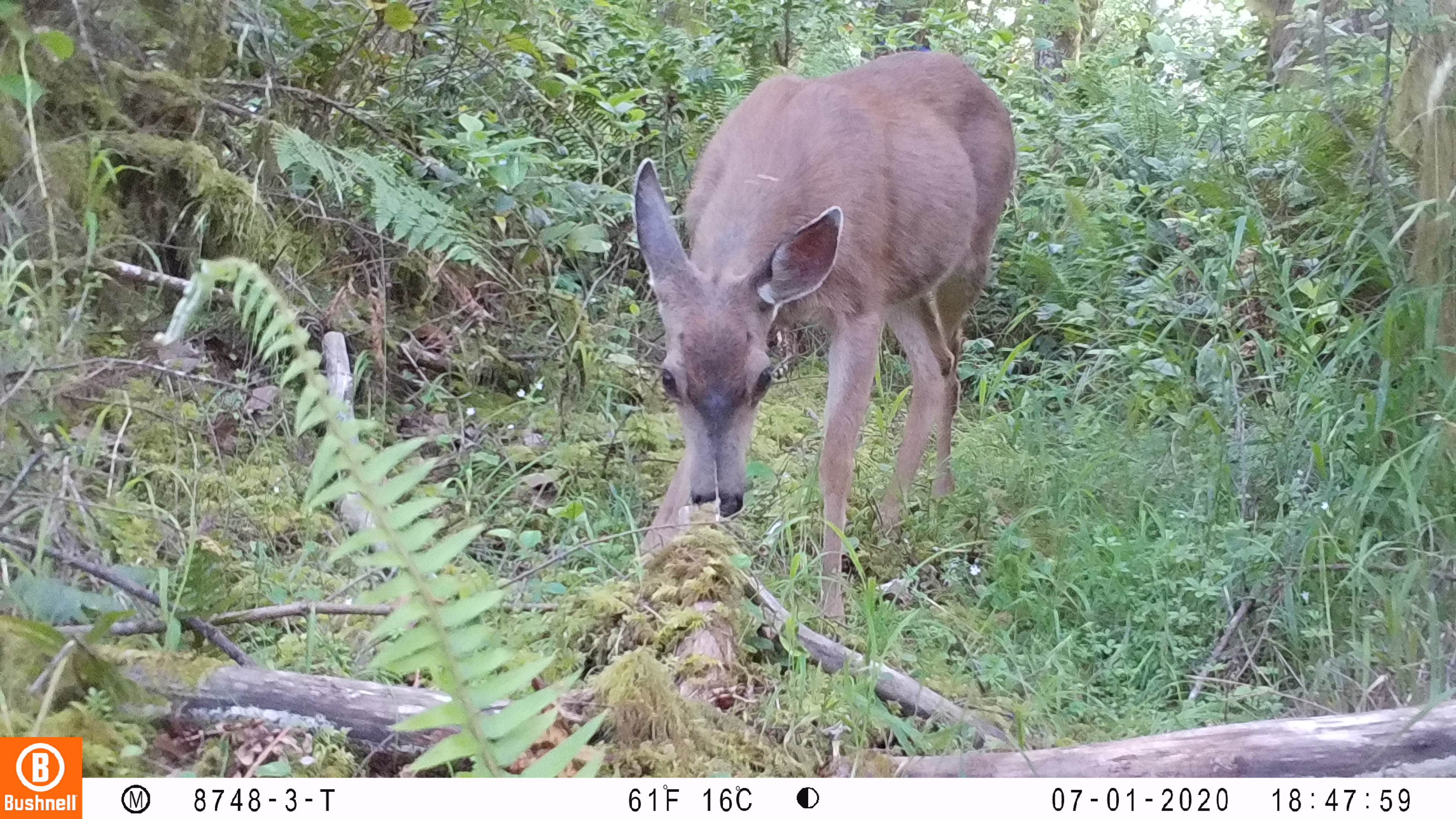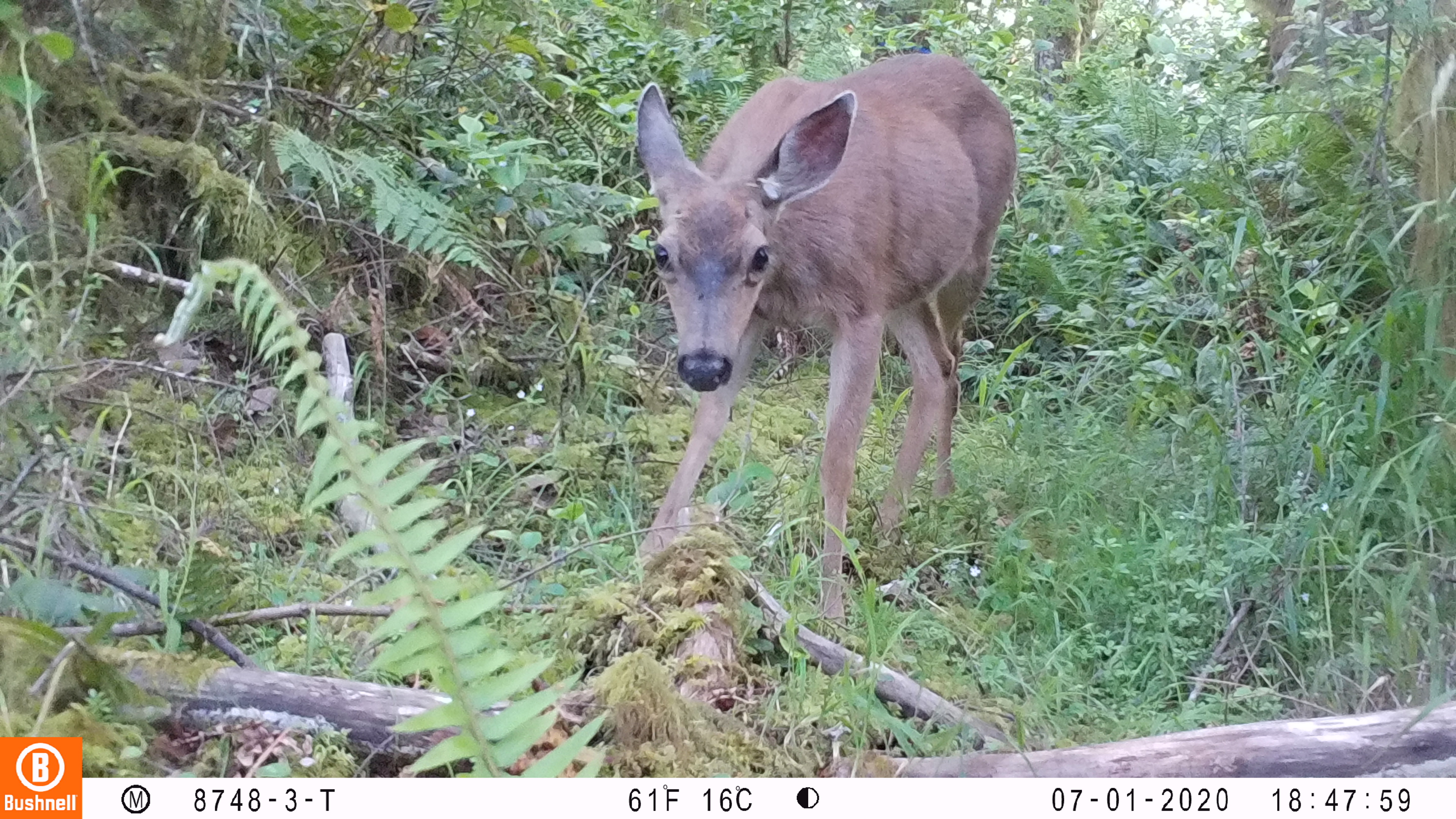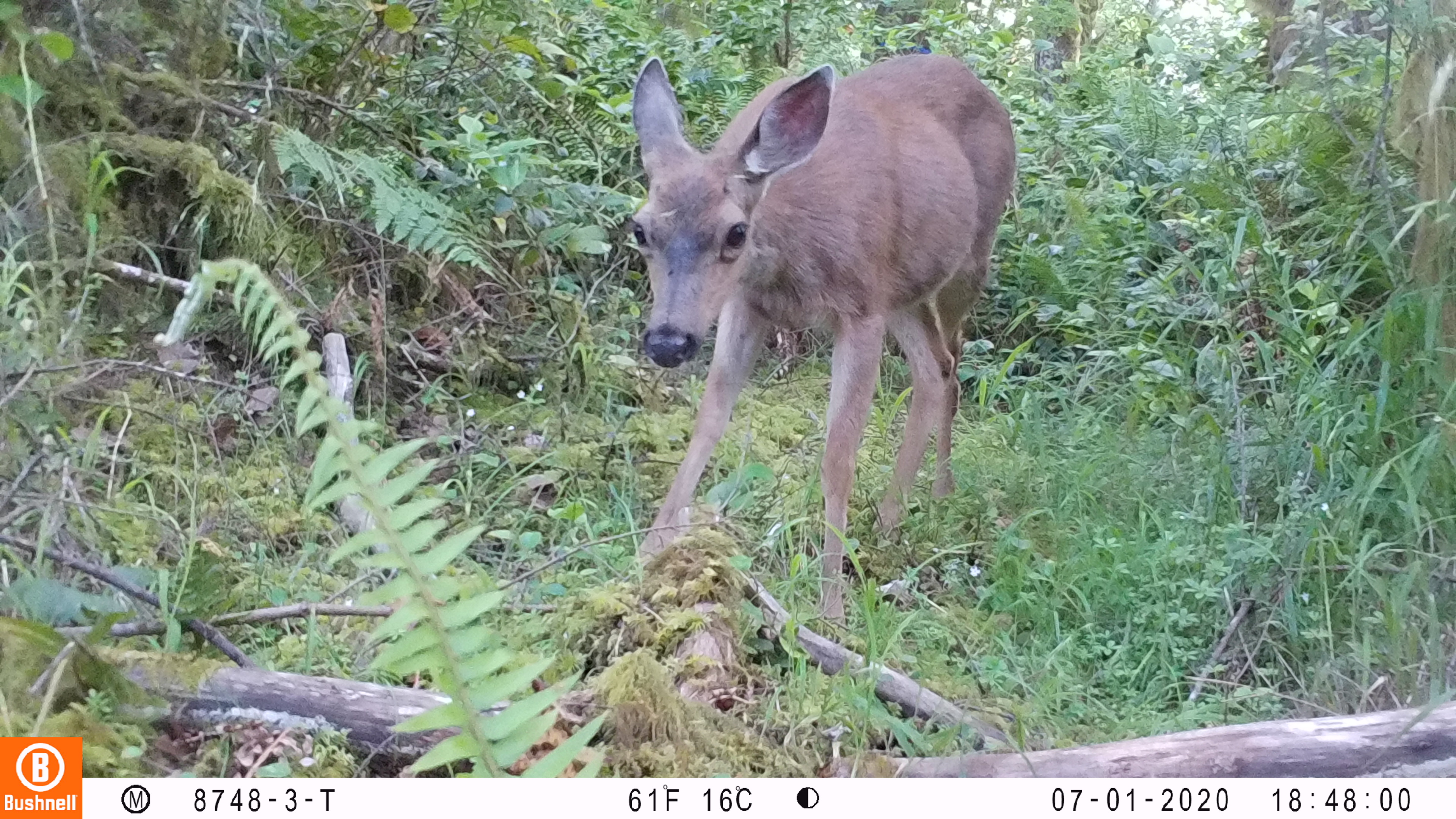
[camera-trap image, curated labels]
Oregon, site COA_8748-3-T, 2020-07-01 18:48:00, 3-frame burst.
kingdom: Animalia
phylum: Chordata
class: Mammalia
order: Artiodactyla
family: Cervidae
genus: Odocoileus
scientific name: Odocoileus hemionus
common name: black-tailed deer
Black-tailed deer (Odocoileus hemionus).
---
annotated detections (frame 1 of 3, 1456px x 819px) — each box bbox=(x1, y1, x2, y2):
black-tailed deer: bbox=(626, 44, 1020, 602)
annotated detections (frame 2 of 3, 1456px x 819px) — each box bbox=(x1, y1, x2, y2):
black-tailed deer: bbox=(618, 53, 1032, 599)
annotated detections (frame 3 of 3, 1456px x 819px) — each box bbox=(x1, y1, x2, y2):
black-tailed deer: bbox=(611, 38, 1032, 584)